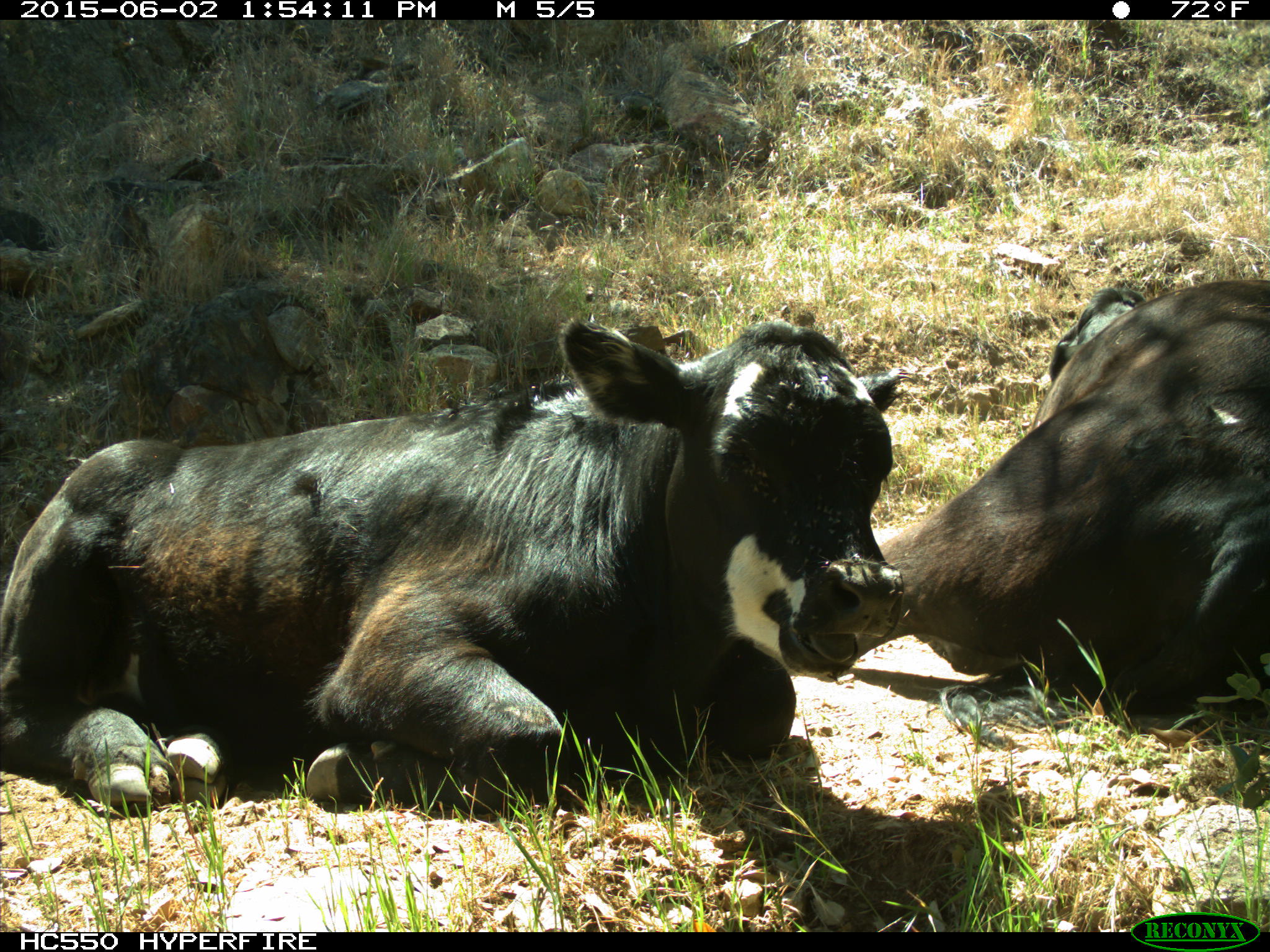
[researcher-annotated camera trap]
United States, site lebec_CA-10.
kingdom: Animalia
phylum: Chordata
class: Mammalia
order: Artiodactyla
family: Bovidae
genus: Bos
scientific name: Bos taurus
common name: domestic cow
Bos taurus (domestic cow).